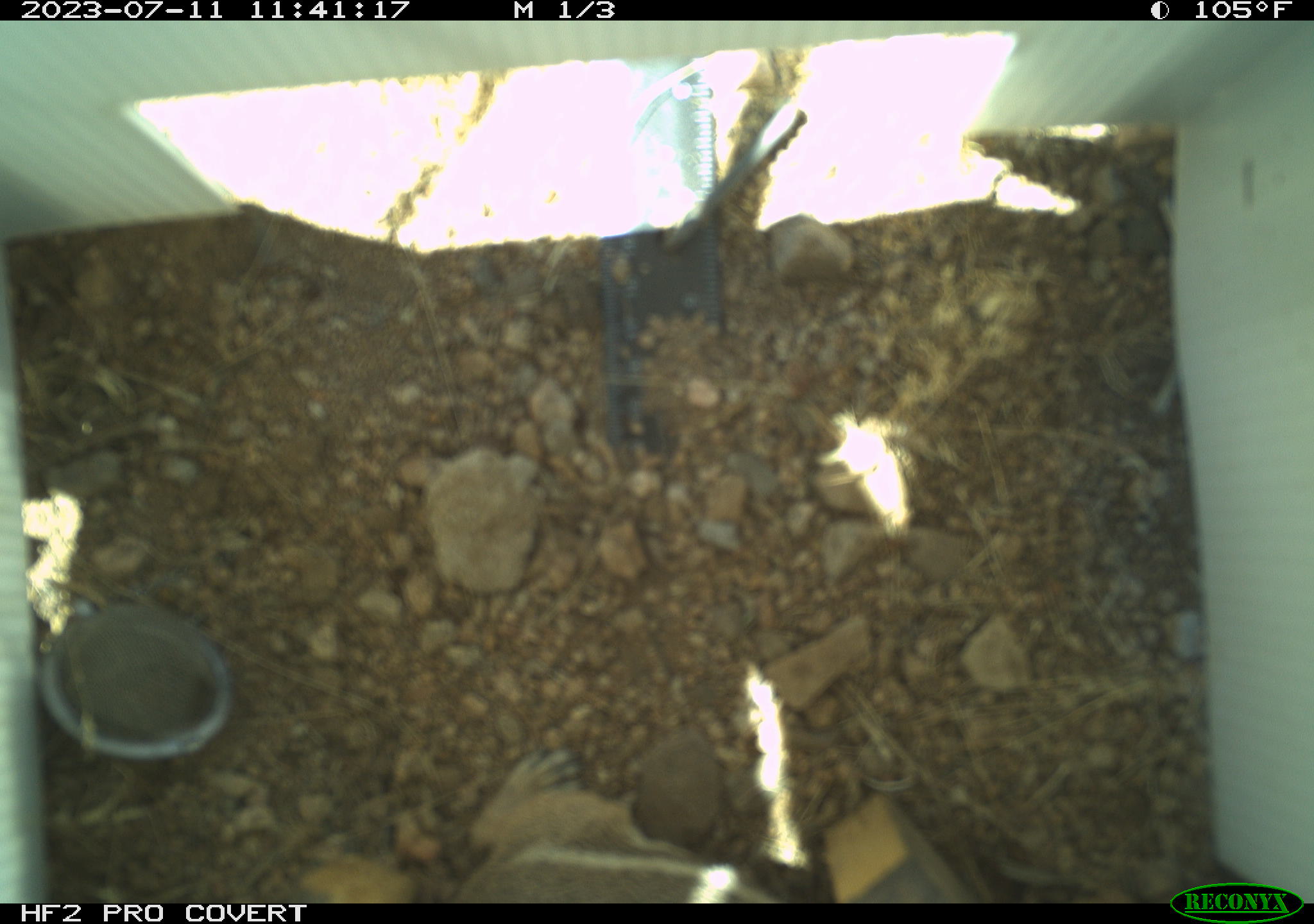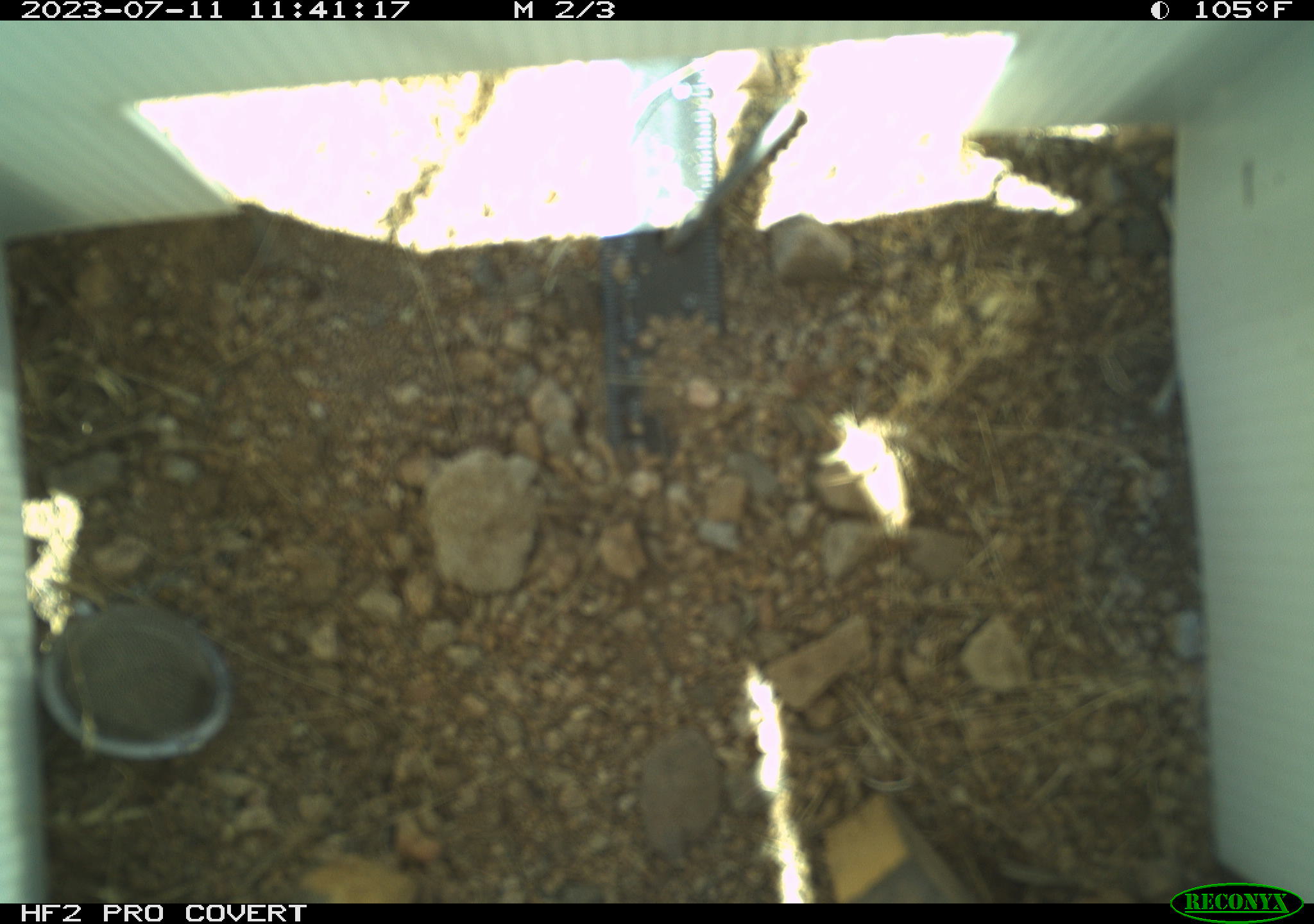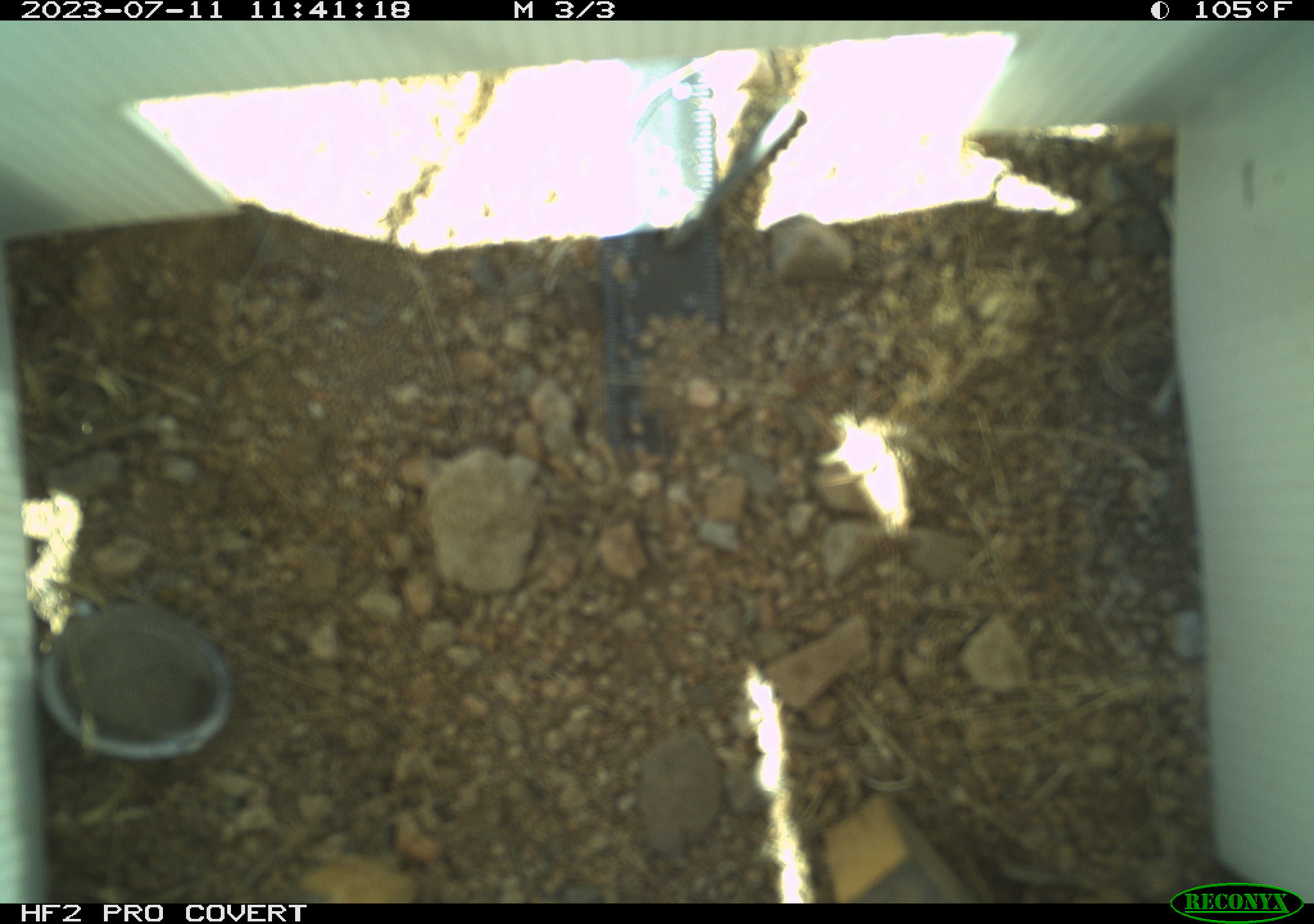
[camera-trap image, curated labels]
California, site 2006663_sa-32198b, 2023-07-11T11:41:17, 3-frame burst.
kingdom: Animalia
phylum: Chordata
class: Mammalia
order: Rodentia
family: Sciuridae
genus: Ammospermophilus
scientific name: Ammospermophilus leucurus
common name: white-tailed antelope squirrel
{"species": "white-tailed antelope squirrel (Ammospermophilus leucurus)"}